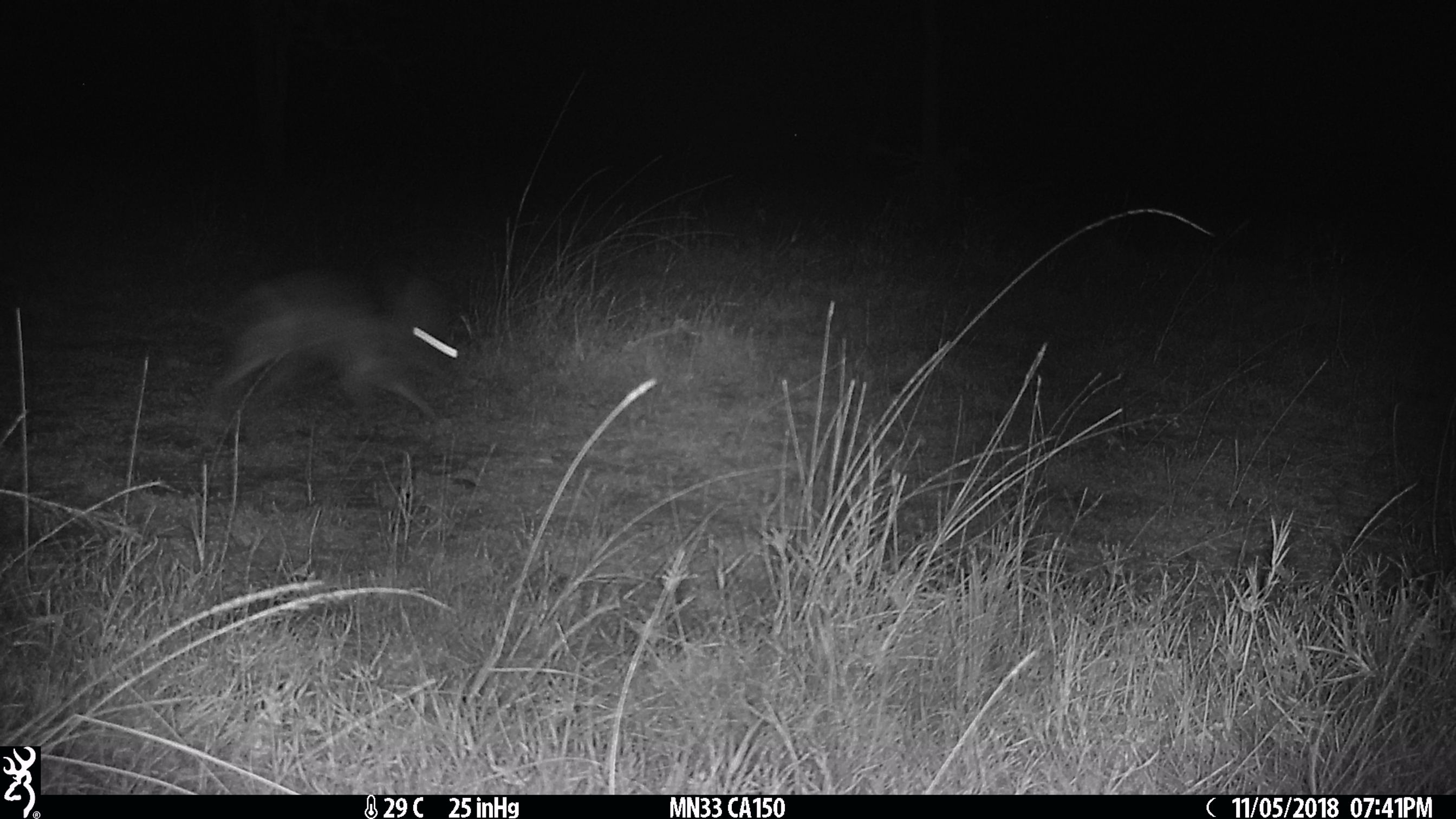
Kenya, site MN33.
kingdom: Animalia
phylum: Chordata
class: Mammalia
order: Lagomorpha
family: Leporidae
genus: Lepus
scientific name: Lepus capensis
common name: cape hare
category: hare